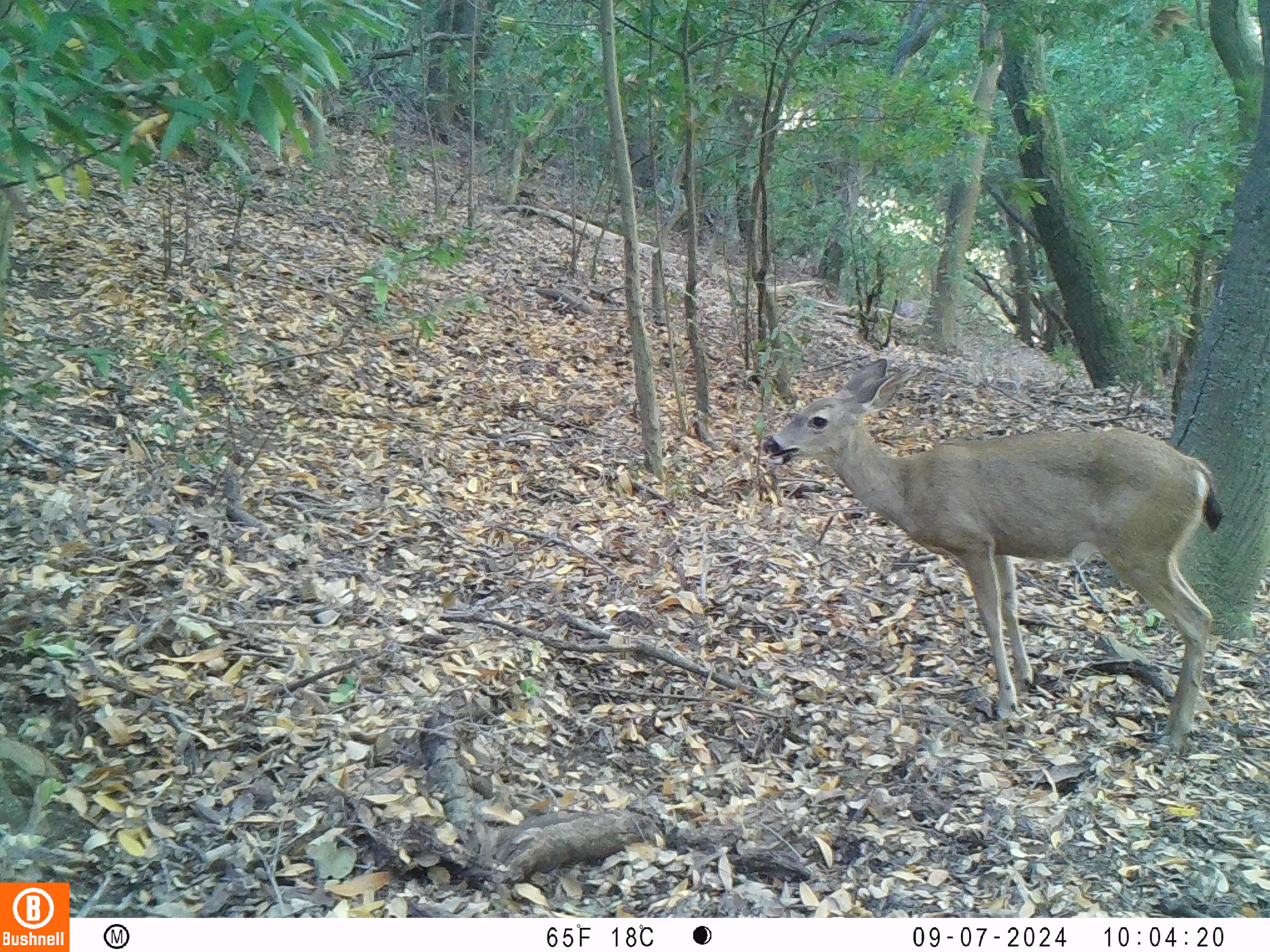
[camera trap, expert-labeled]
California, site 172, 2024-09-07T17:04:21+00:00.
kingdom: Animalia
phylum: Chordata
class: Mammalia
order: Artiodactyla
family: Cervidae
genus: Odocoileus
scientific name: Odocoileus hemionus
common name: mule deer